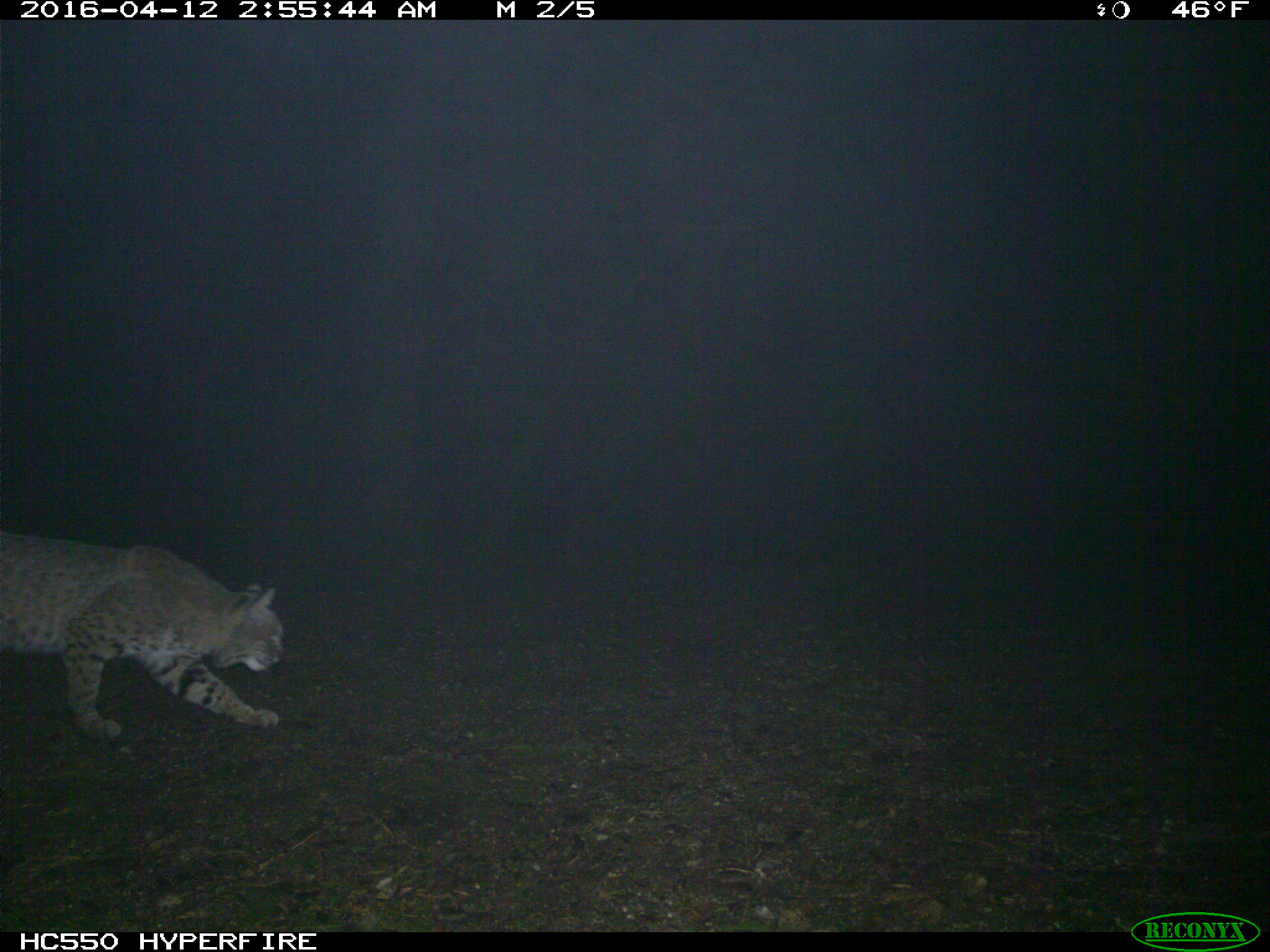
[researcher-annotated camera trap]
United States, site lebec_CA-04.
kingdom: Animalia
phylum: Chordata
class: Mammalia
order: Carnivora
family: Felidae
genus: Lynx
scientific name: Lynx rufus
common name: bobcat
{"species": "Lynx rufus (bobcat)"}